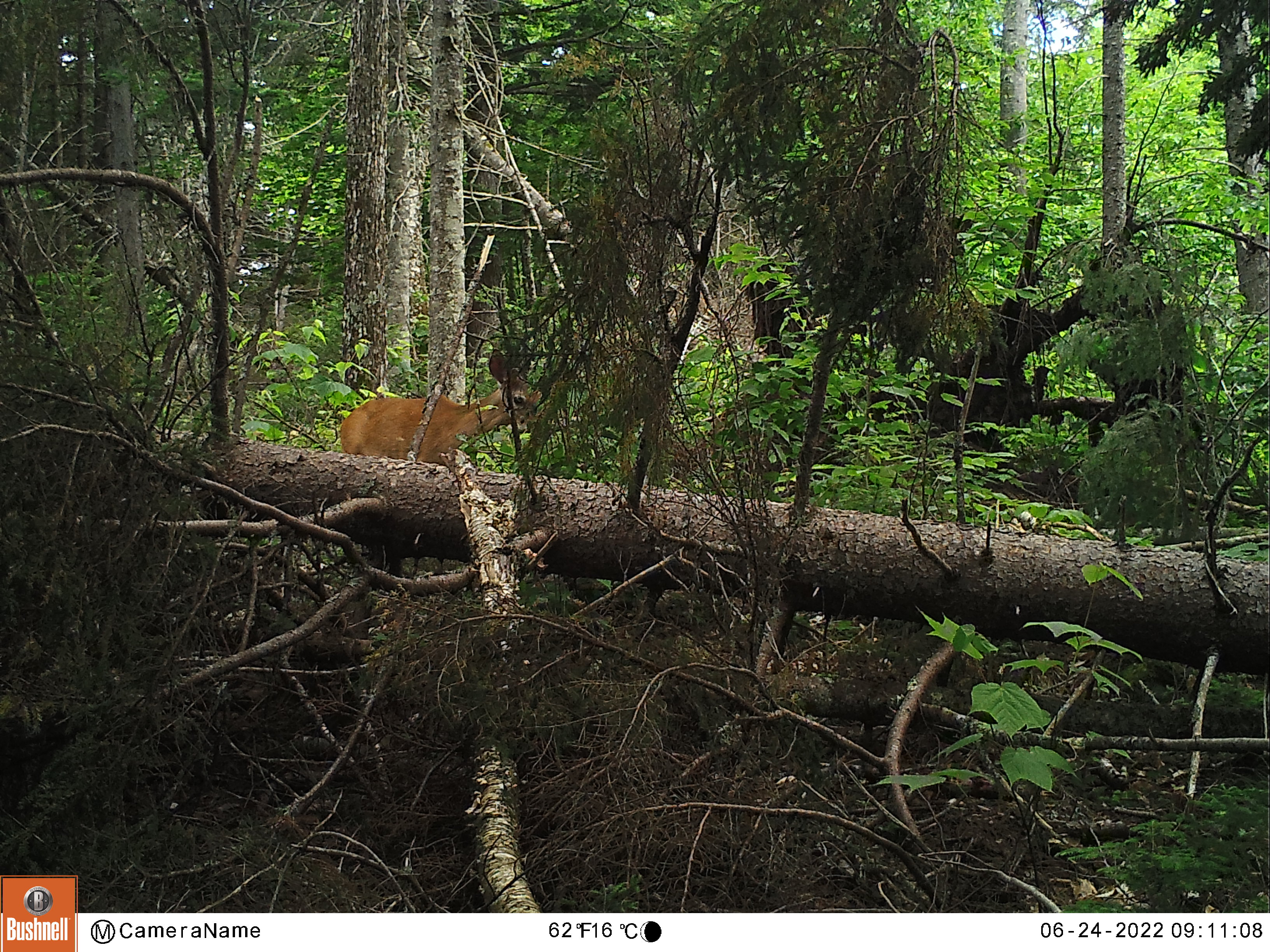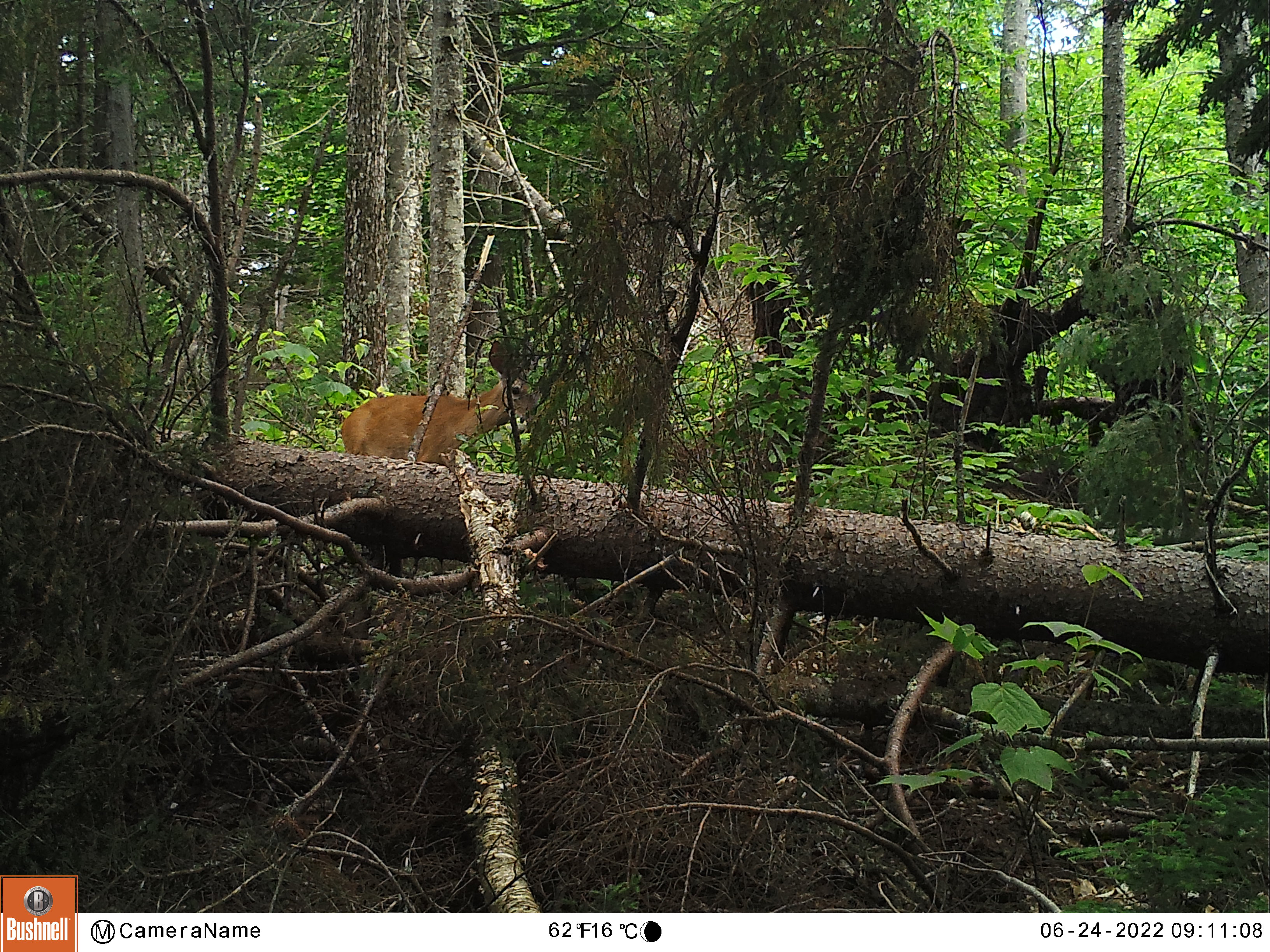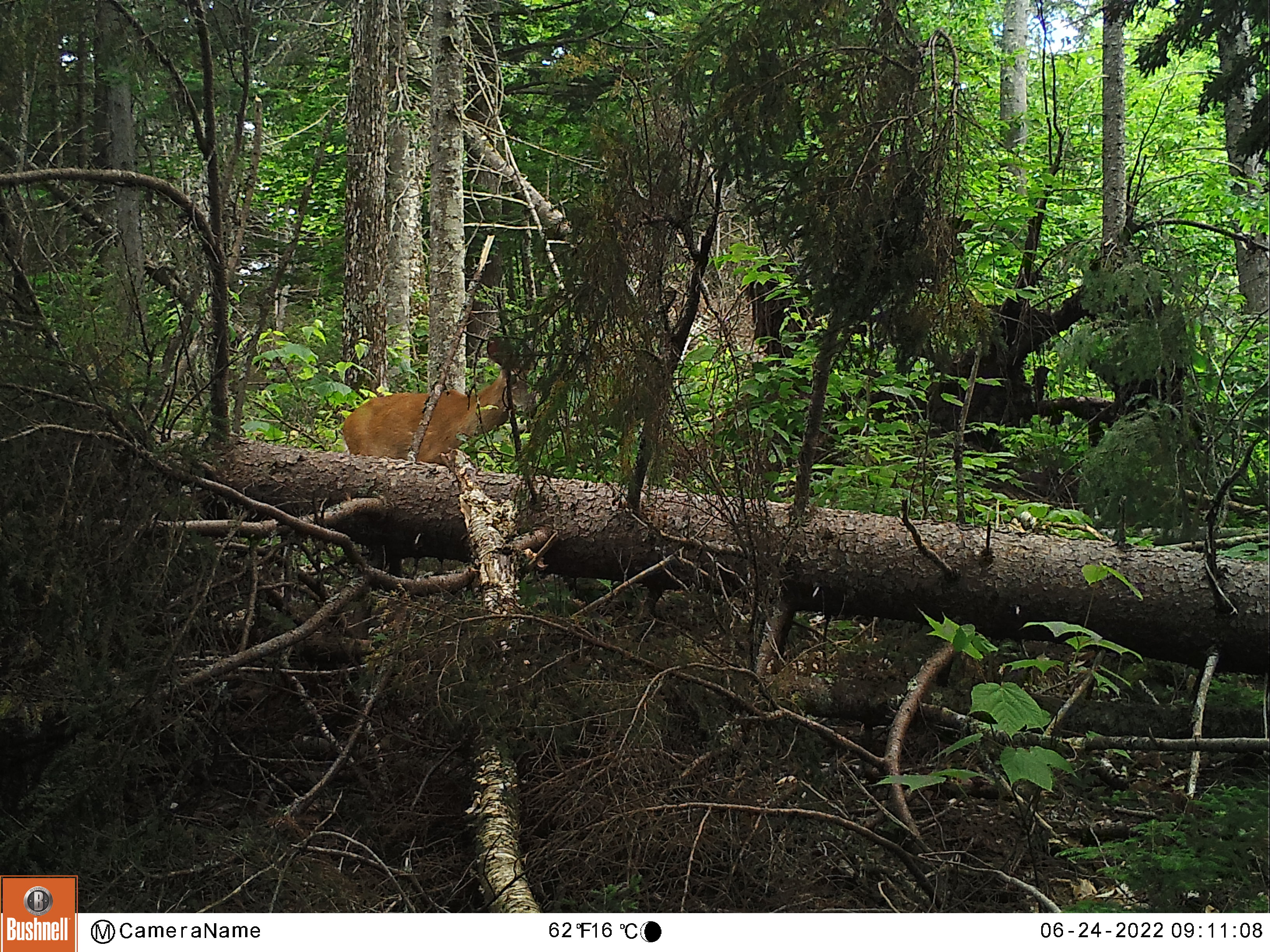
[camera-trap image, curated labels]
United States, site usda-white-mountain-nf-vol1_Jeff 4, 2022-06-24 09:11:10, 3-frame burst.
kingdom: Animalia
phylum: Chordata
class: Mammalia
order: Artiodactyla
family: Cervidae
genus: Odocoileus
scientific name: Odocoileus virginianus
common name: white-tailed deer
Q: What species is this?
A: White-tailed deer (Odocoileus virginianus).